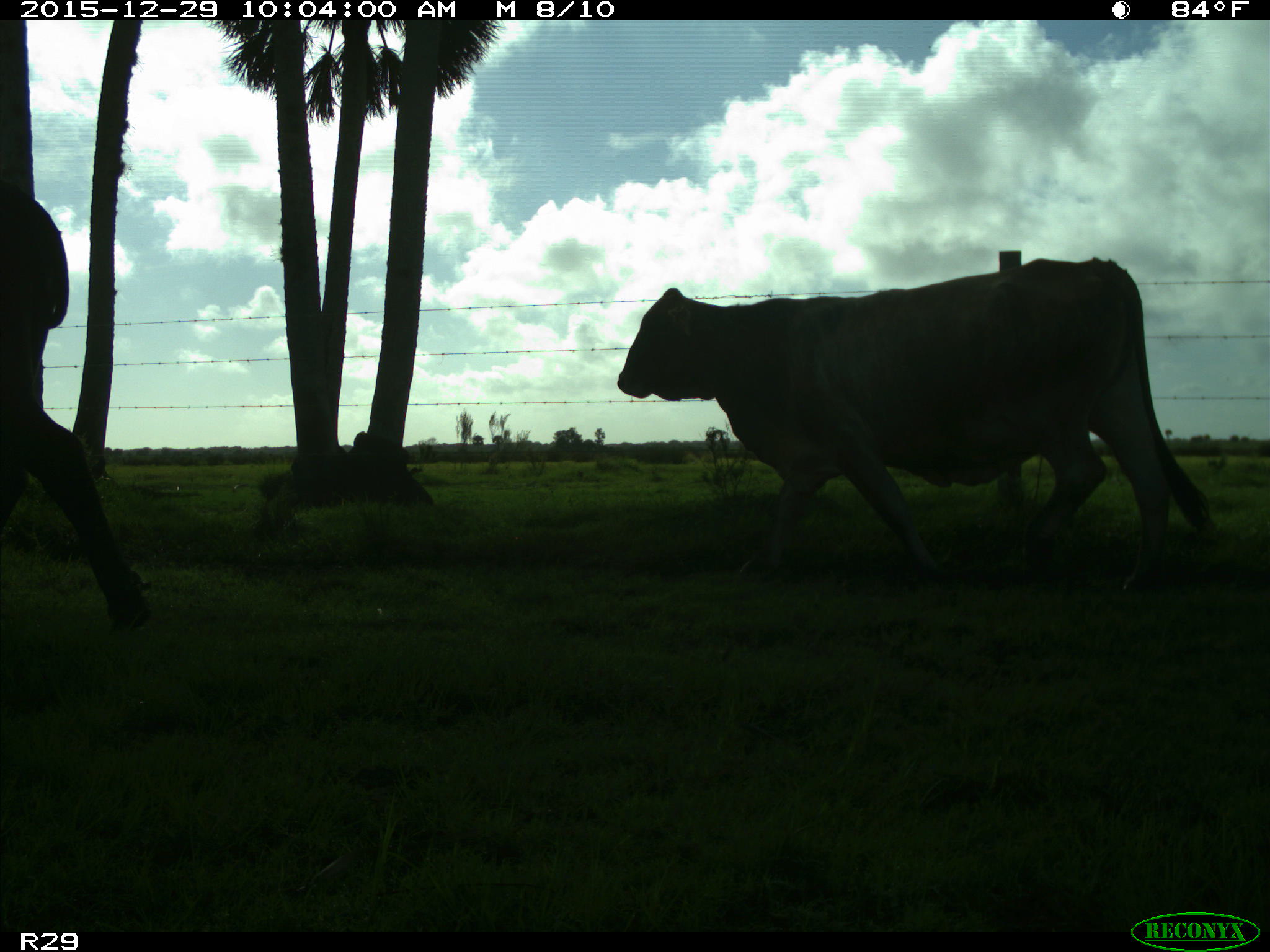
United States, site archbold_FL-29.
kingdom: Animalia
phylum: Chordata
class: Mammalia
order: Artiodactyla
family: Bovidae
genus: Bos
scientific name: Bos taurus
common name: domestic cow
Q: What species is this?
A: Bos taurus (domestic cow).